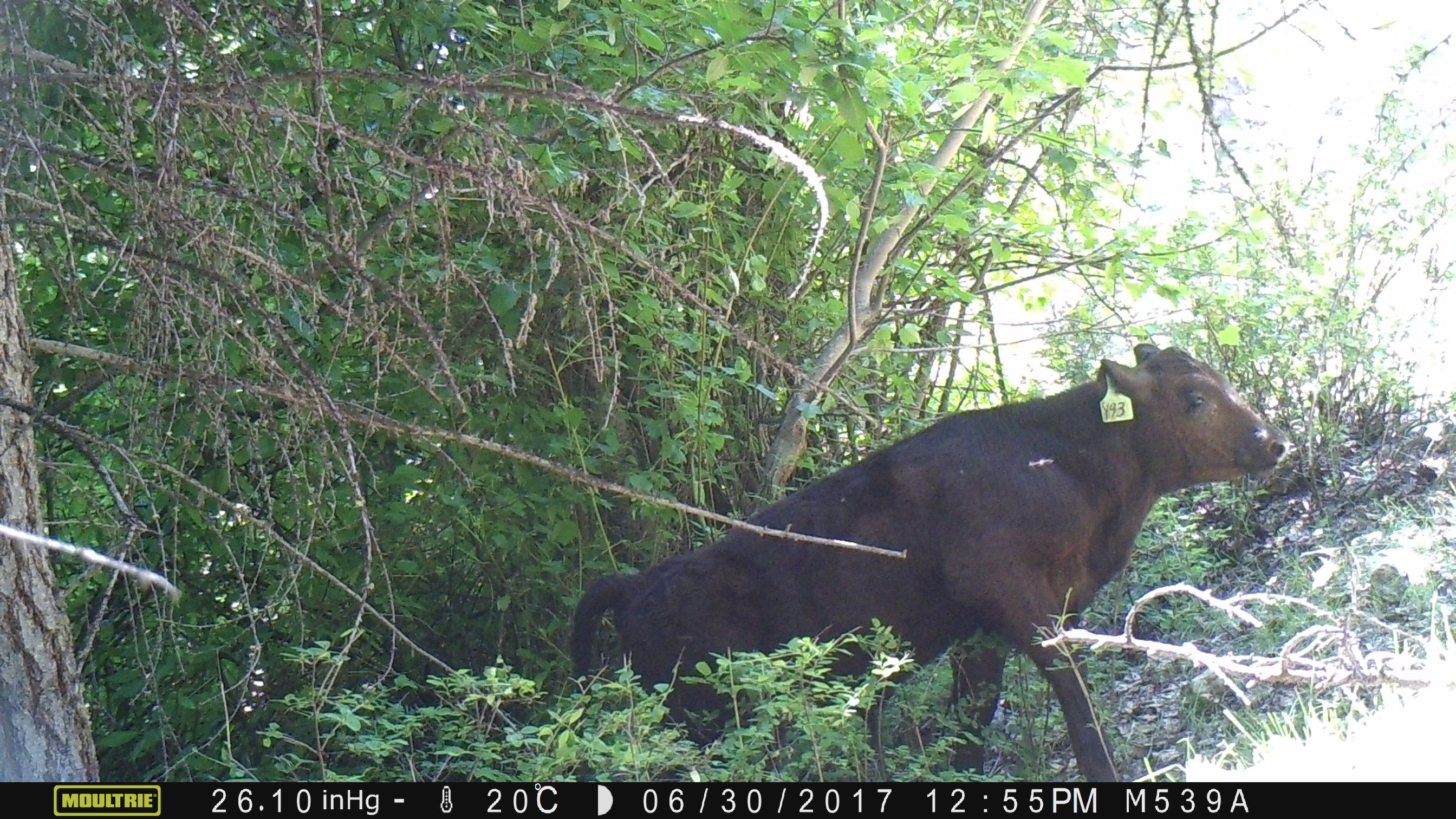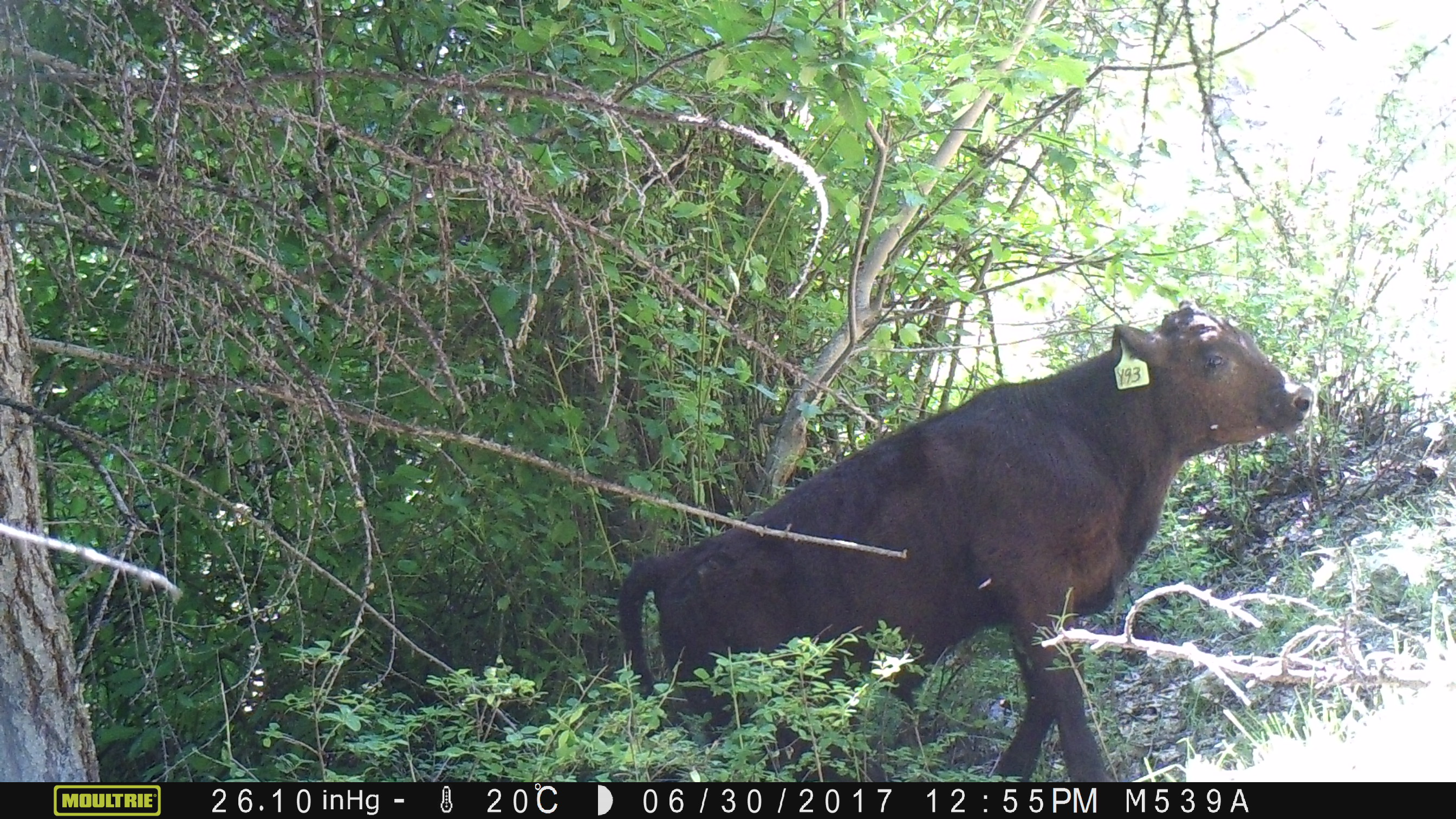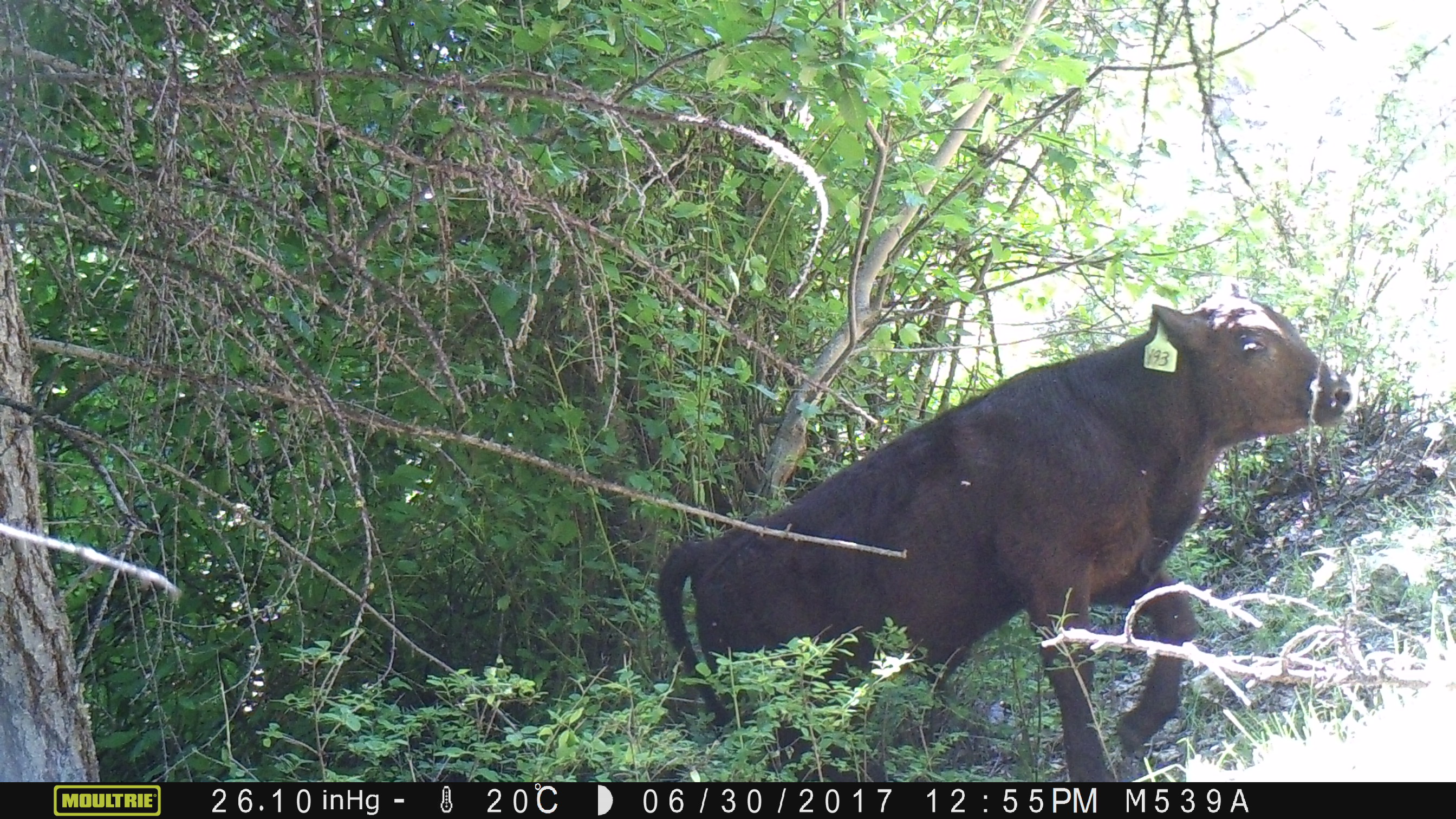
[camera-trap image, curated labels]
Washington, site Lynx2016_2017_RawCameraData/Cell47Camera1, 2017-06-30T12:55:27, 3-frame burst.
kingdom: Animalia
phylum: Chordata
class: Mammalia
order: Artiodactyla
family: Bovidae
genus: Bos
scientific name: Bos taurus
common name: domestic cattle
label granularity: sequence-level